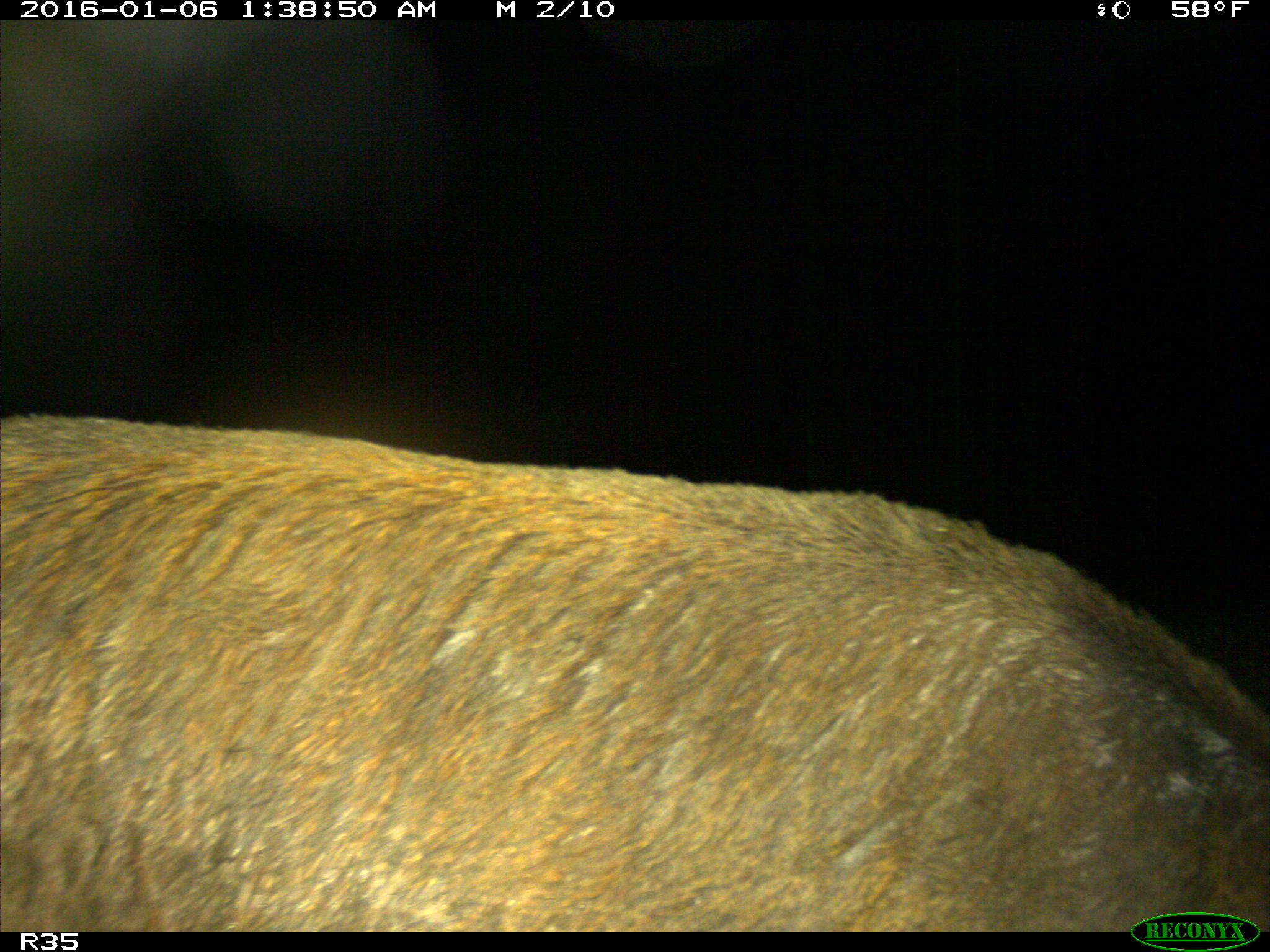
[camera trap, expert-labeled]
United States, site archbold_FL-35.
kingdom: Animalia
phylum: Chordata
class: Mammalia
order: Artiodactyla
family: Suidae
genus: Sus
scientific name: Sus scrofa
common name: wild boar